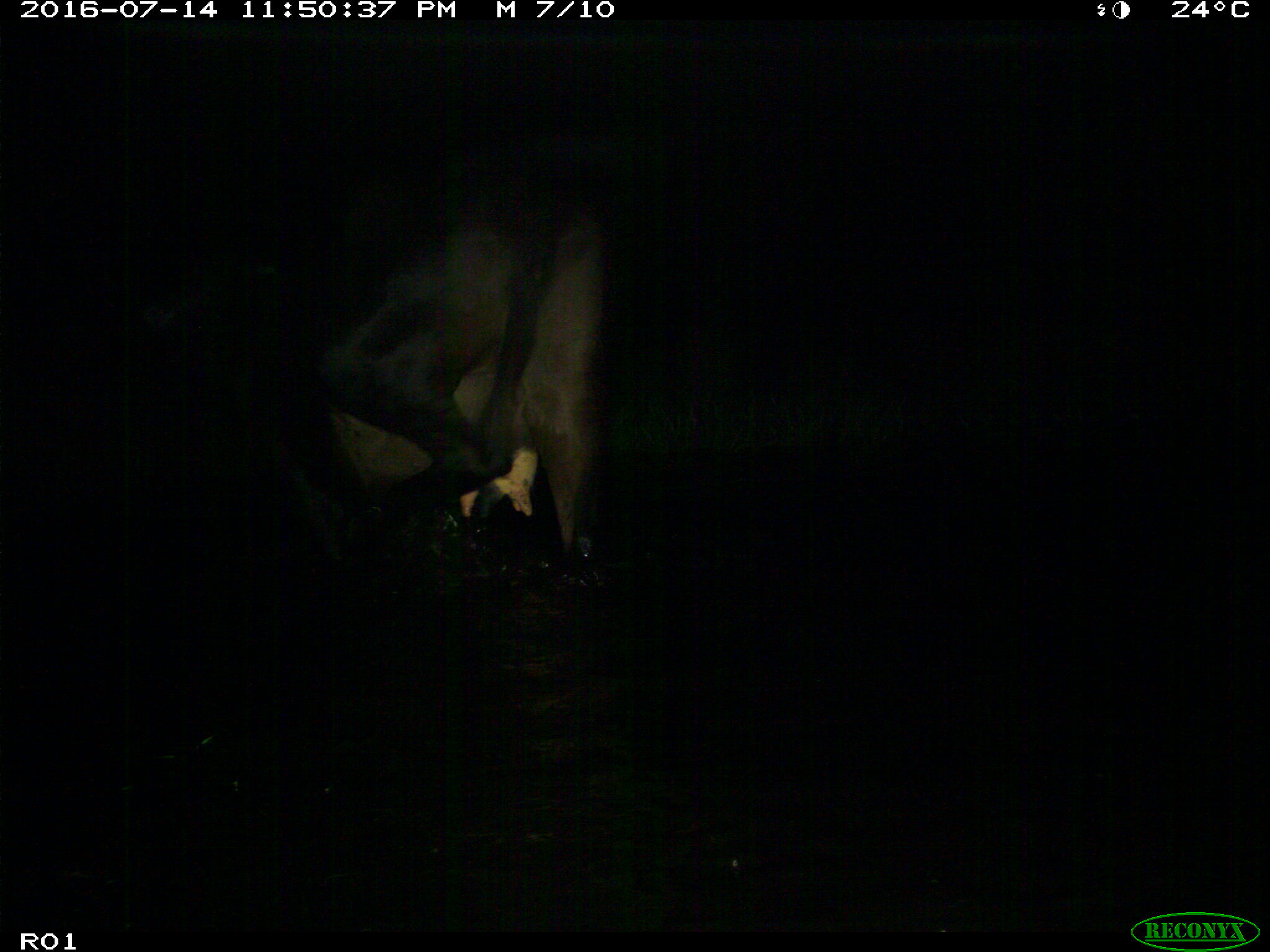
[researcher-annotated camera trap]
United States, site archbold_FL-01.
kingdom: Animalia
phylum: Chordata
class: Mammalia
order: Artiodactyla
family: Bovidae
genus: Bos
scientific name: Bos taurus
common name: domestic cow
Bos taurus (domestic cow).